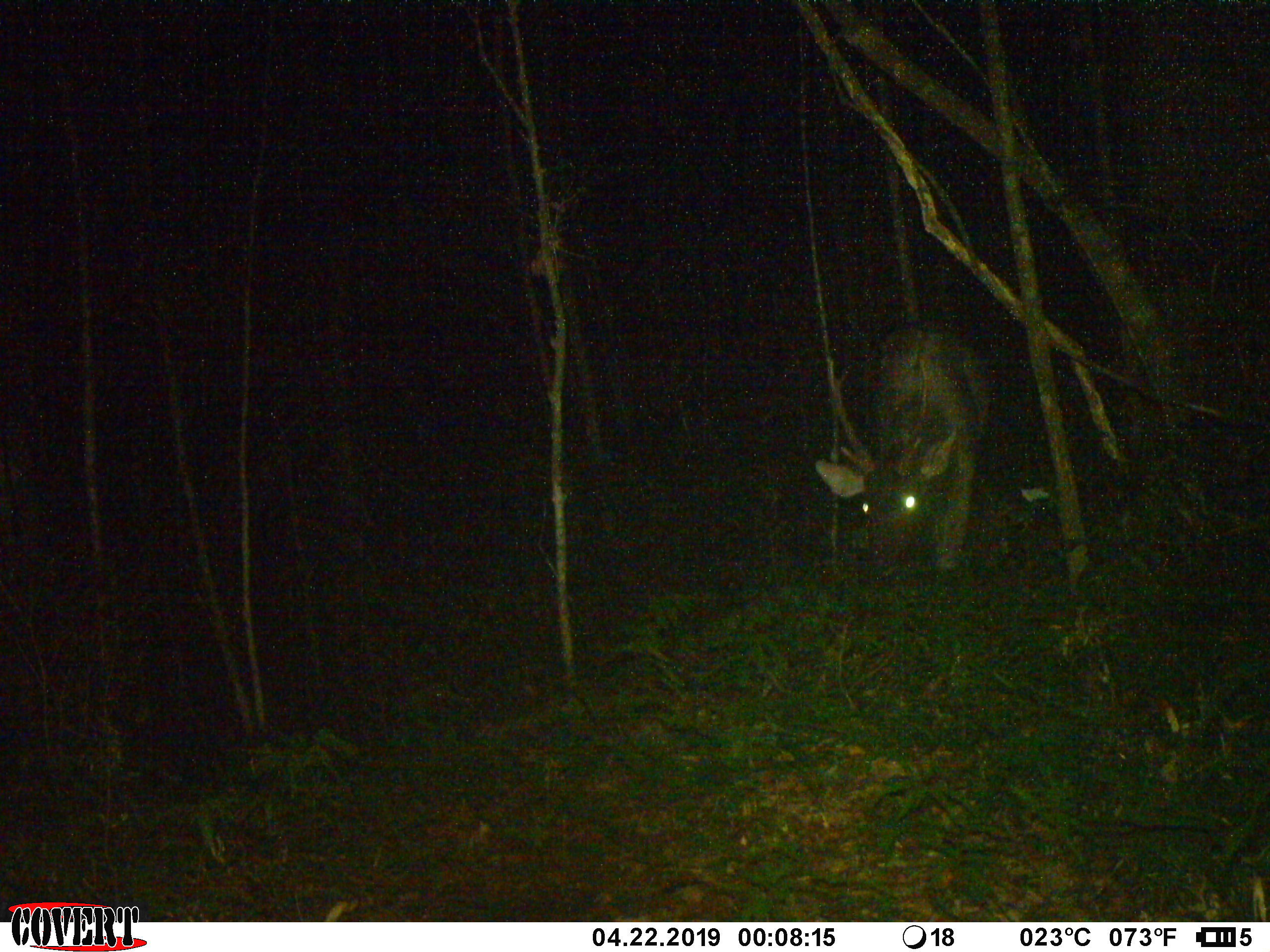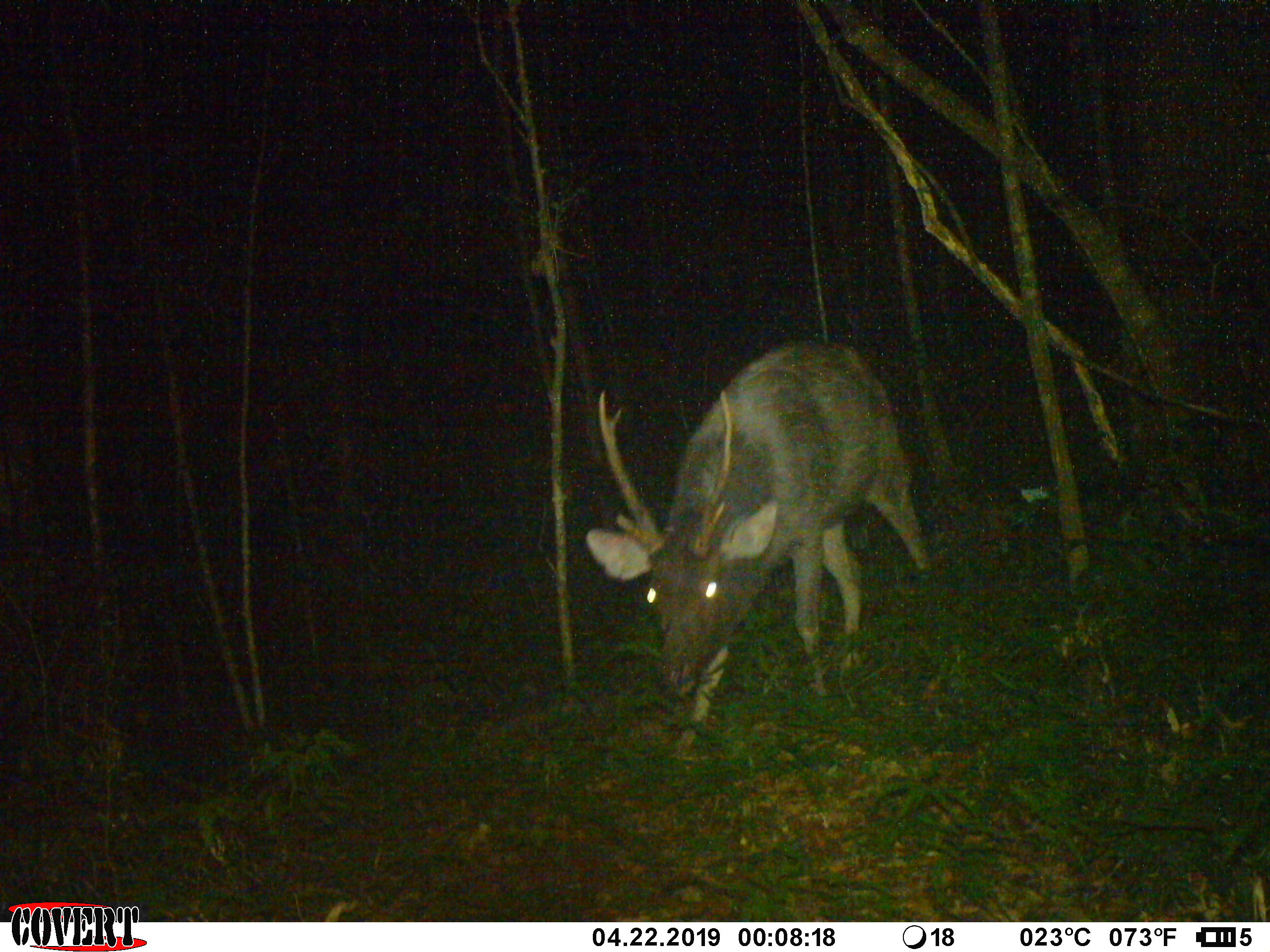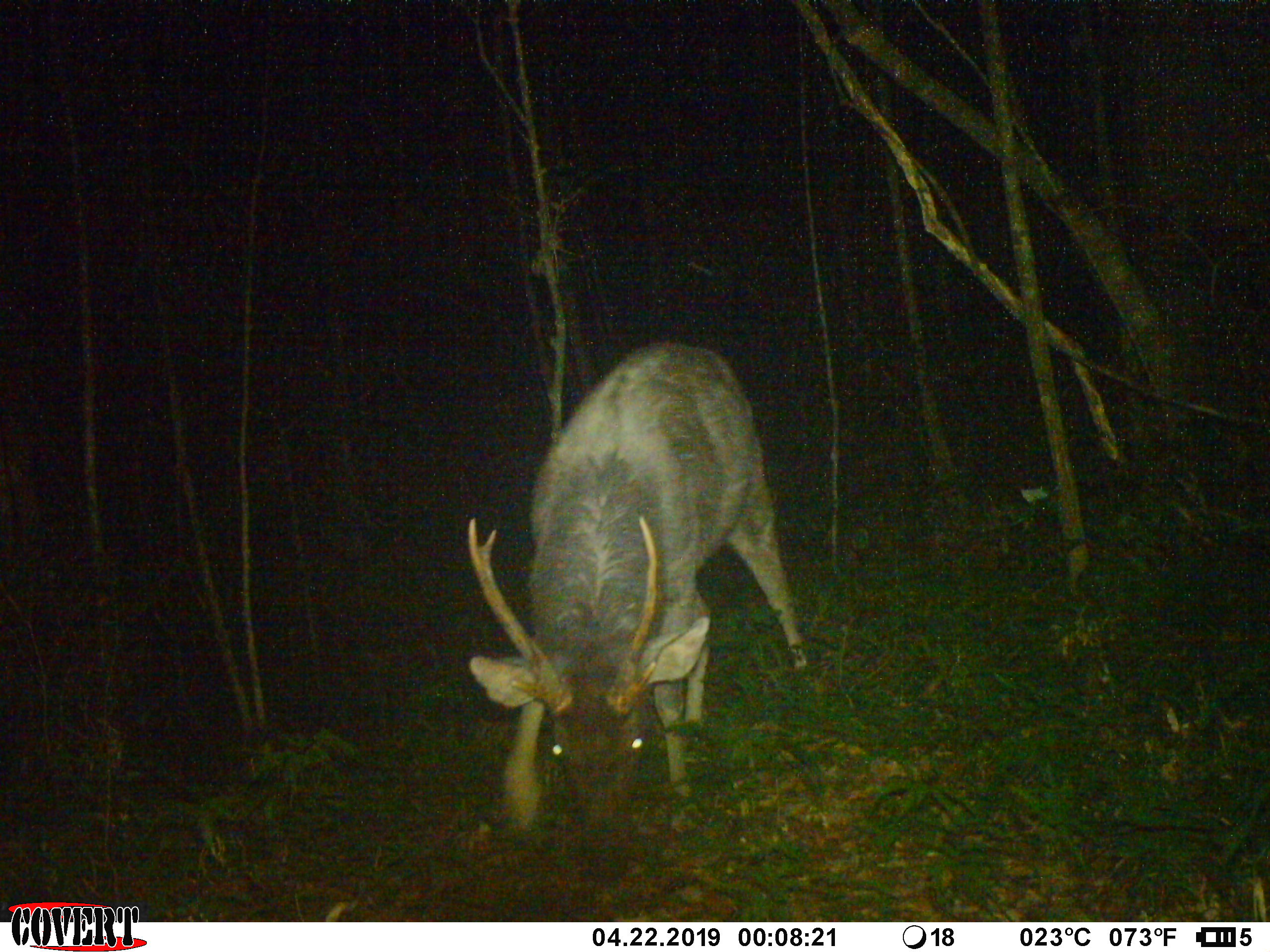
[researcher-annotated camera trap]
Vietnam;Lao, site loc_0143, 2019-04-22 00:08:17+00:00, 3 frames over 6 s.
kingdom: Animalia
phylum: Chordata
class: Mammalia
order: Artiodactyla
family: Cervidae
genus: Rusa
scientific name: Rusa unicolor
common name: sambar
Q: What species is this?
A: Sambar (Rusa unicolor).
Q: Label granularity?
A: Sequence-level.